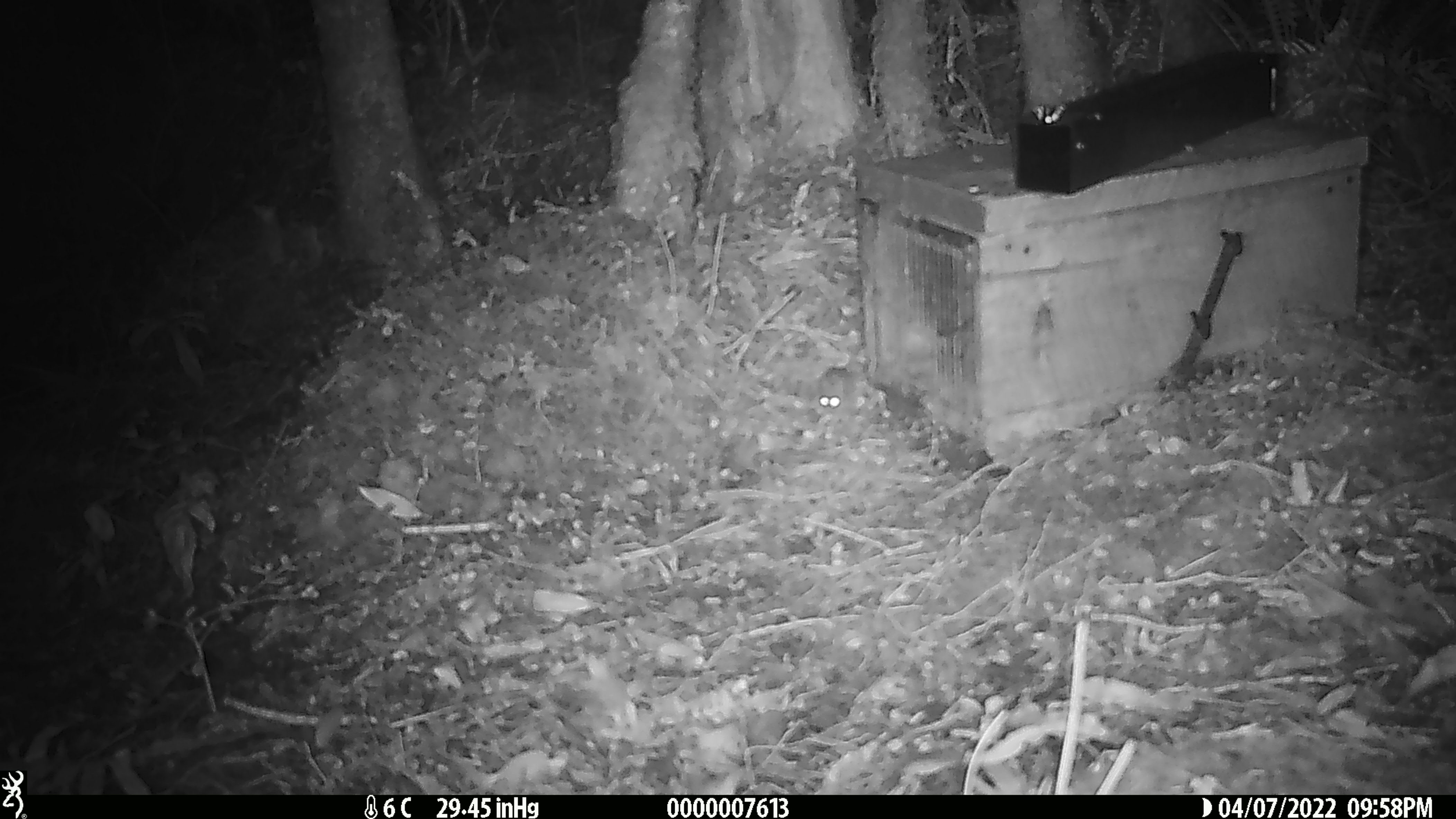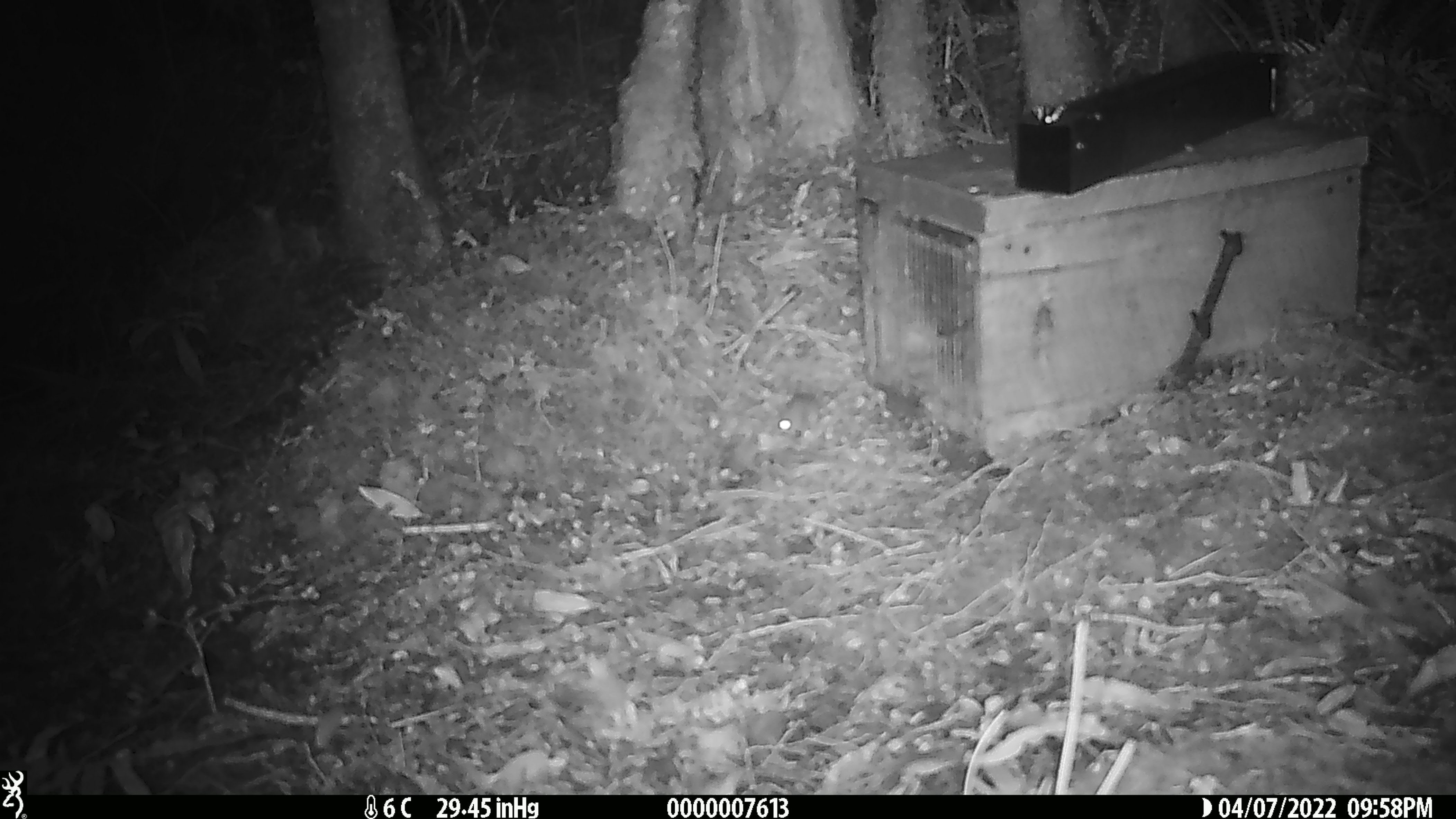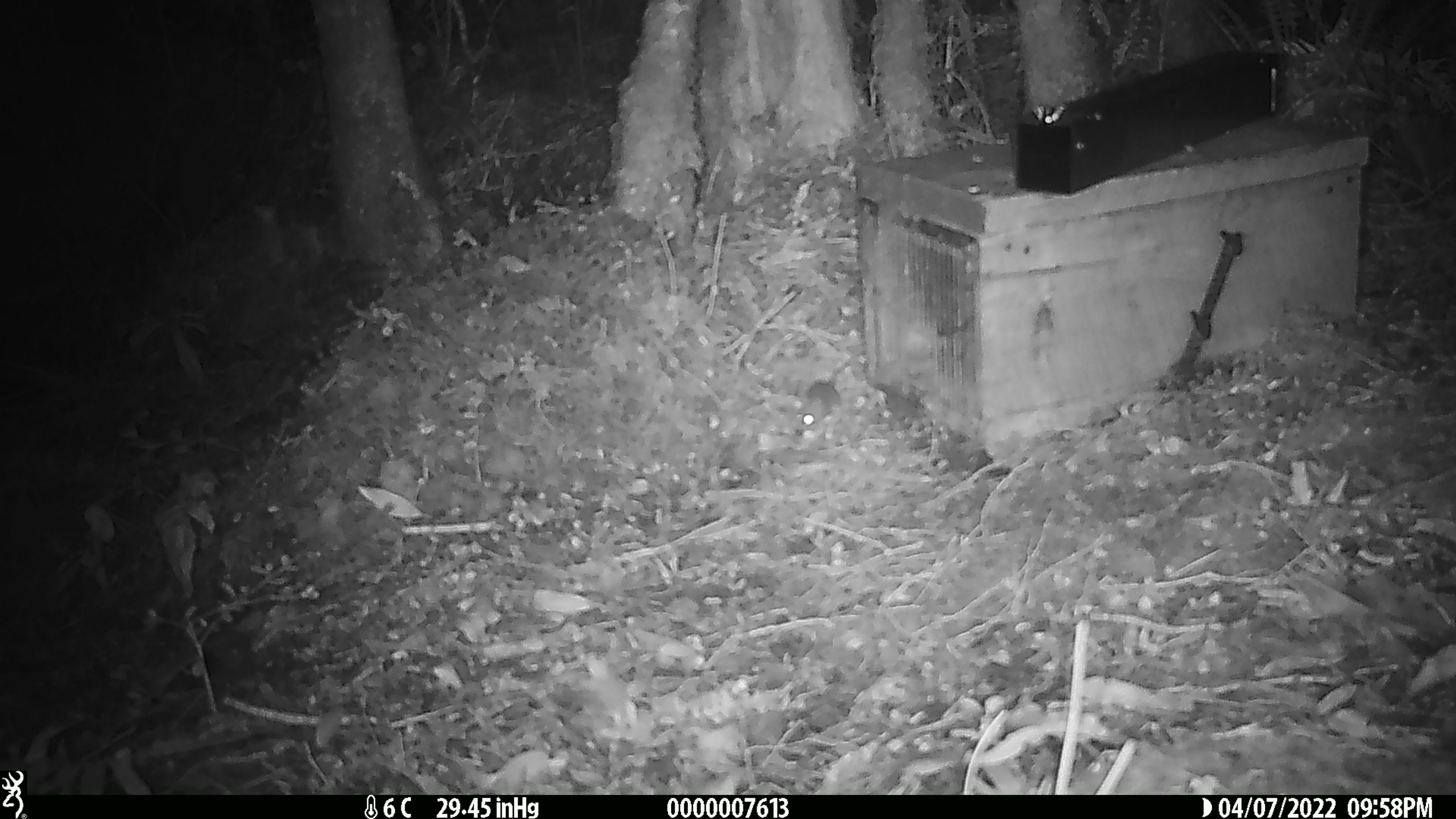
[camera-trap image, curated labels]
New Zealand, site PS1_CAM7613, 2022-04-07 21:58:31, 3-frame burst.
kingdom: Animalia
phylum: Chordata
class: Mammalia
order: Rodentia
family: Muridae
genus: Mus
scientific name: Mus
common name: mouse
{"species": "mouse (Mus)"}